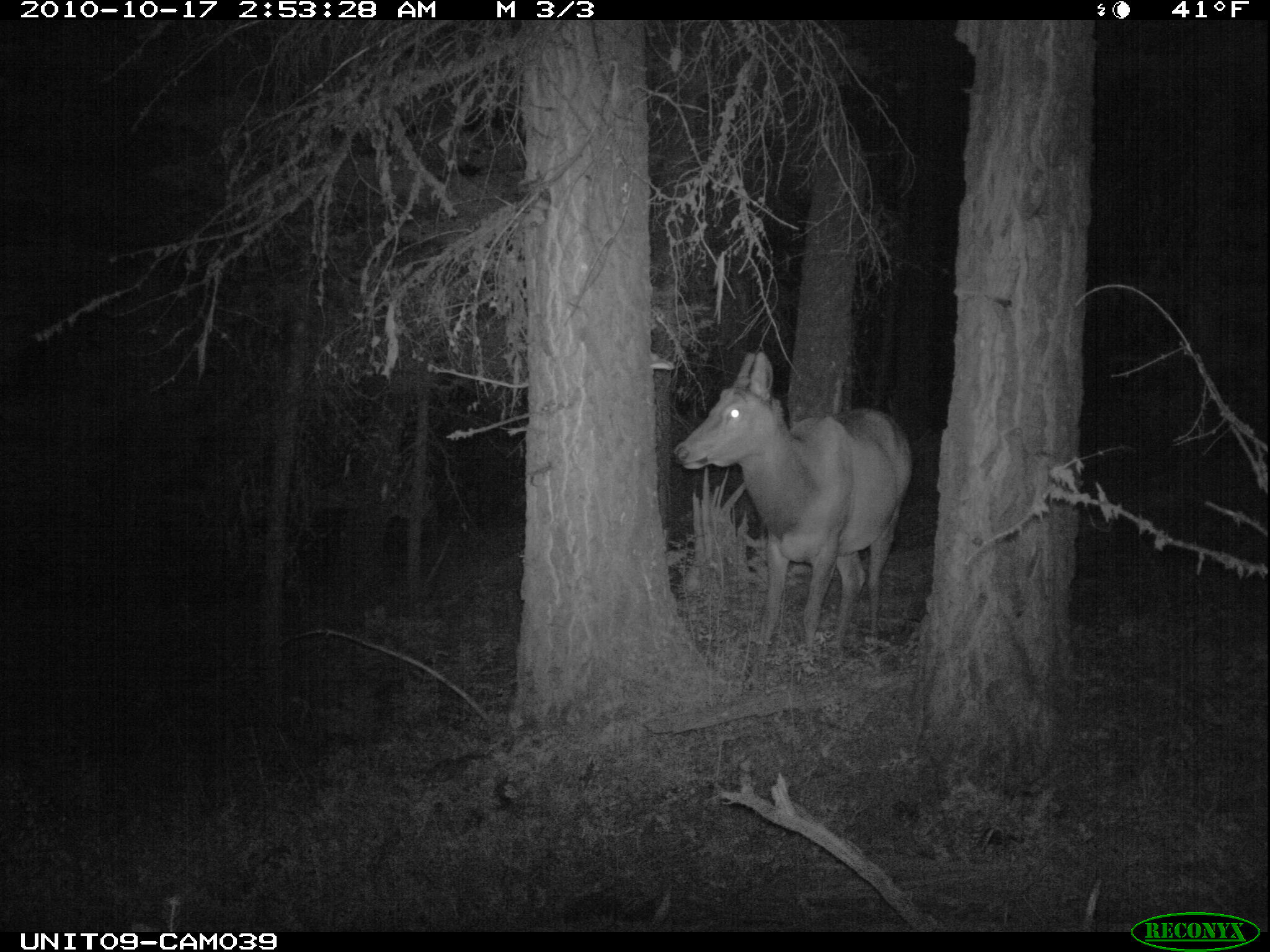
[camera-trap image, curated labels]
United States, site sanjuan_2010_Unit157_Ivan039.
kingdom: Animalia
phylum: Chordata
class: Mammalia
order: Artiodactyla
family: Cervidae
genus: Cervus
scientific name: Cervus elaphus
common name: red deer